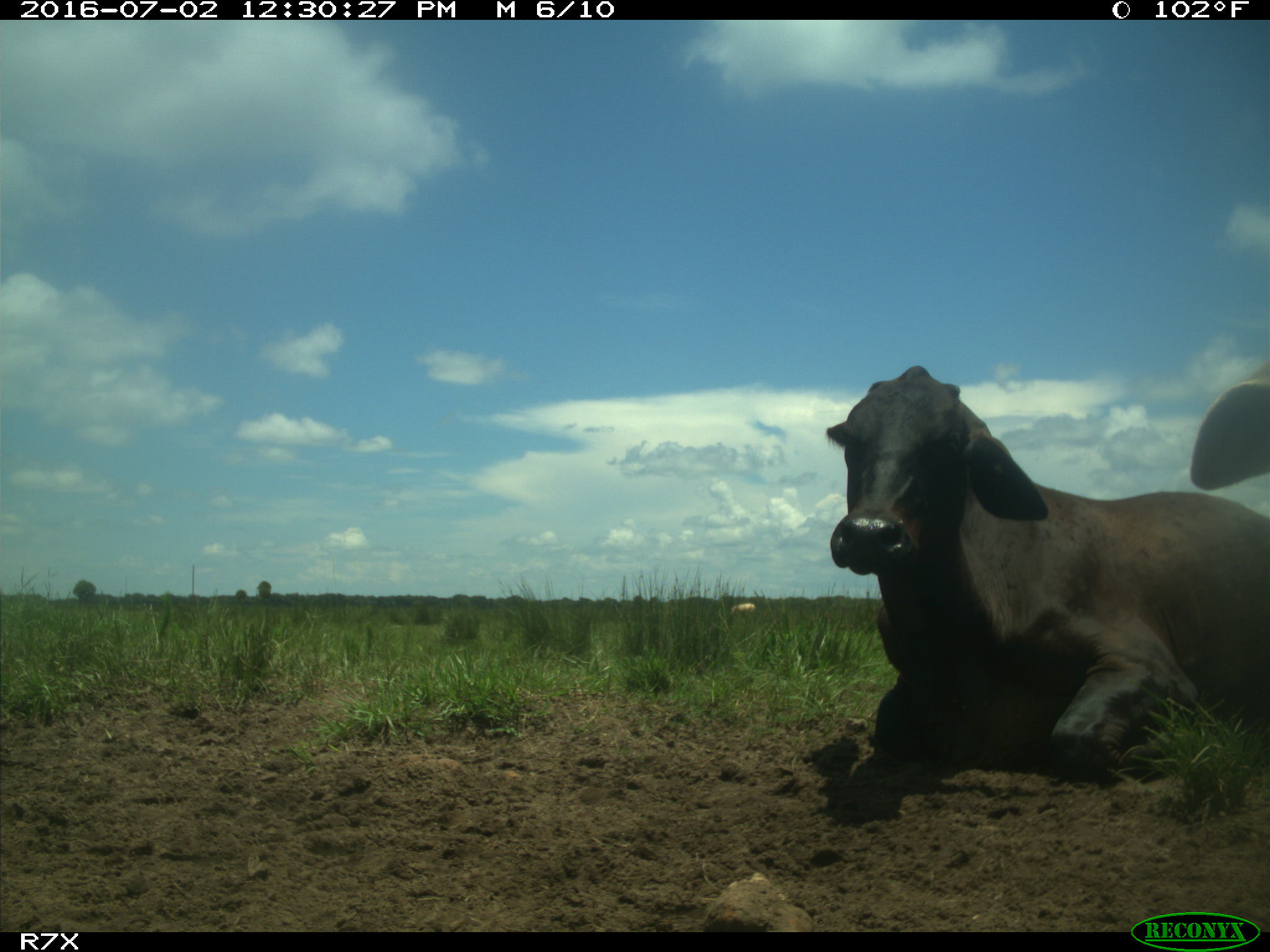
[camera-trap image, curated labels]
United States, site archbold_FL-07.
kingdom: Animalia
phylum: Chordata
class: Mammalia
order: Artiodactyla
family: Bovidae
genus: Bos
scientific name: Bos taurus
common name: domestic cow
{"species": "Bos taurus (domestic cow)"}